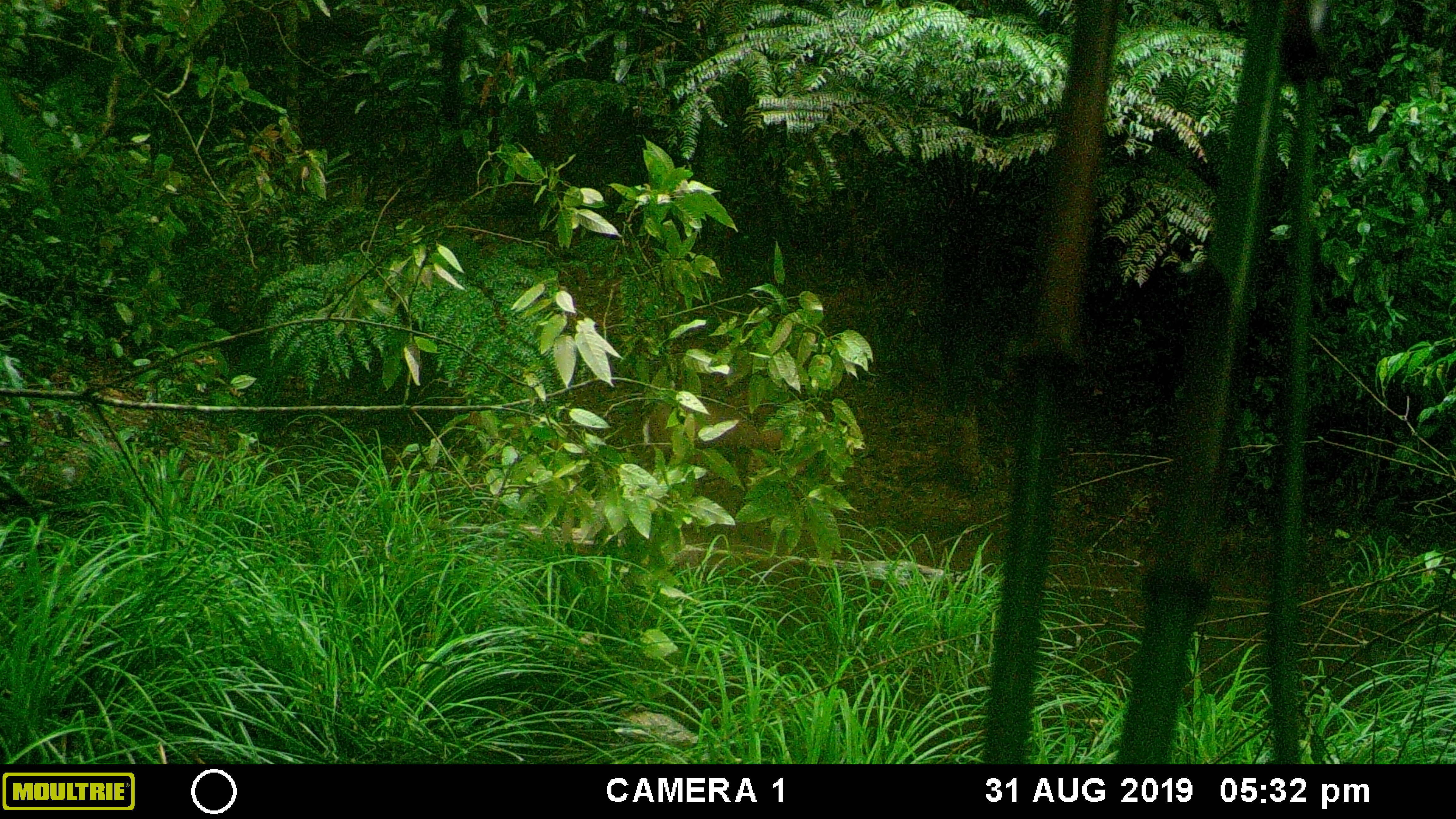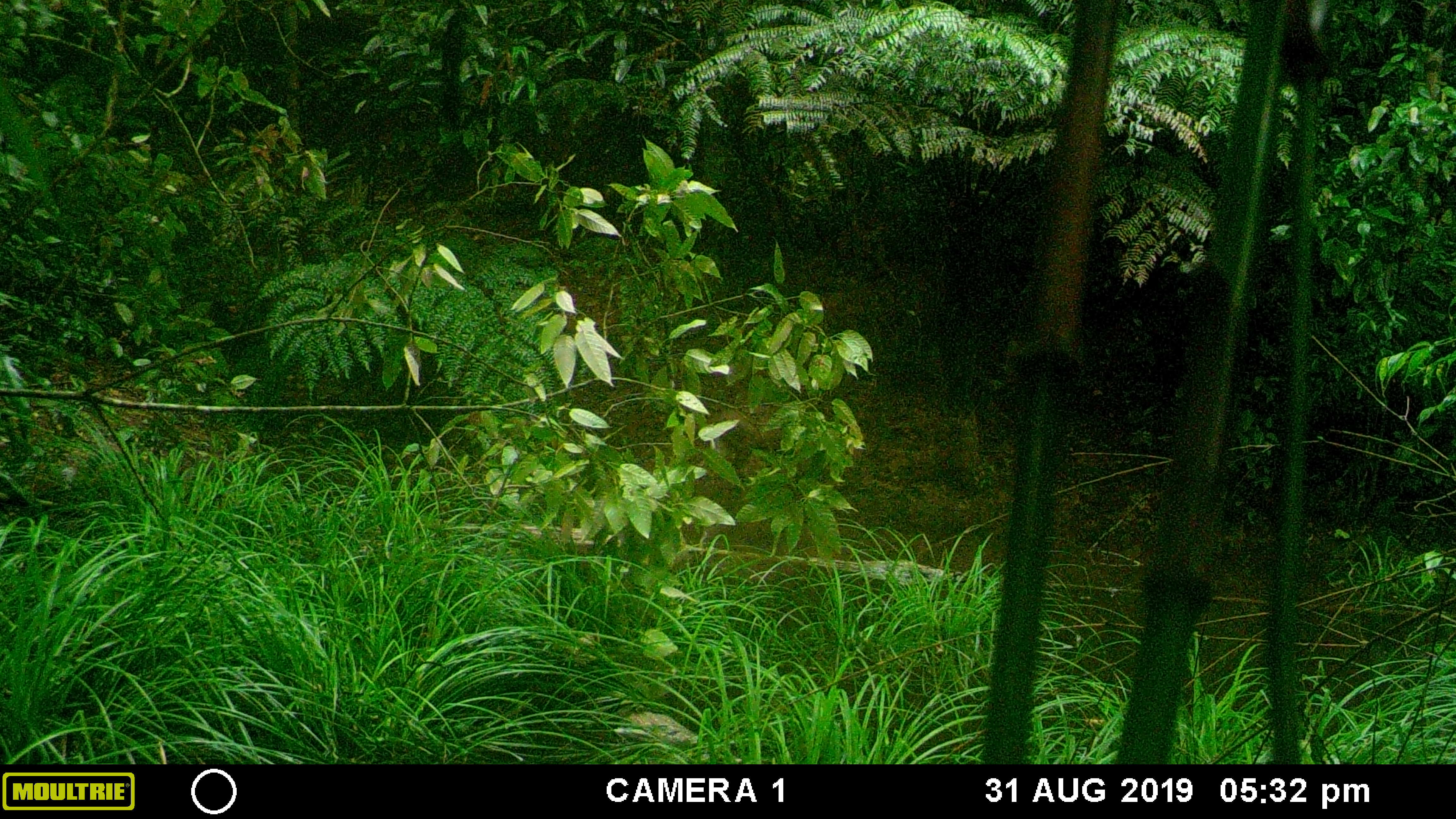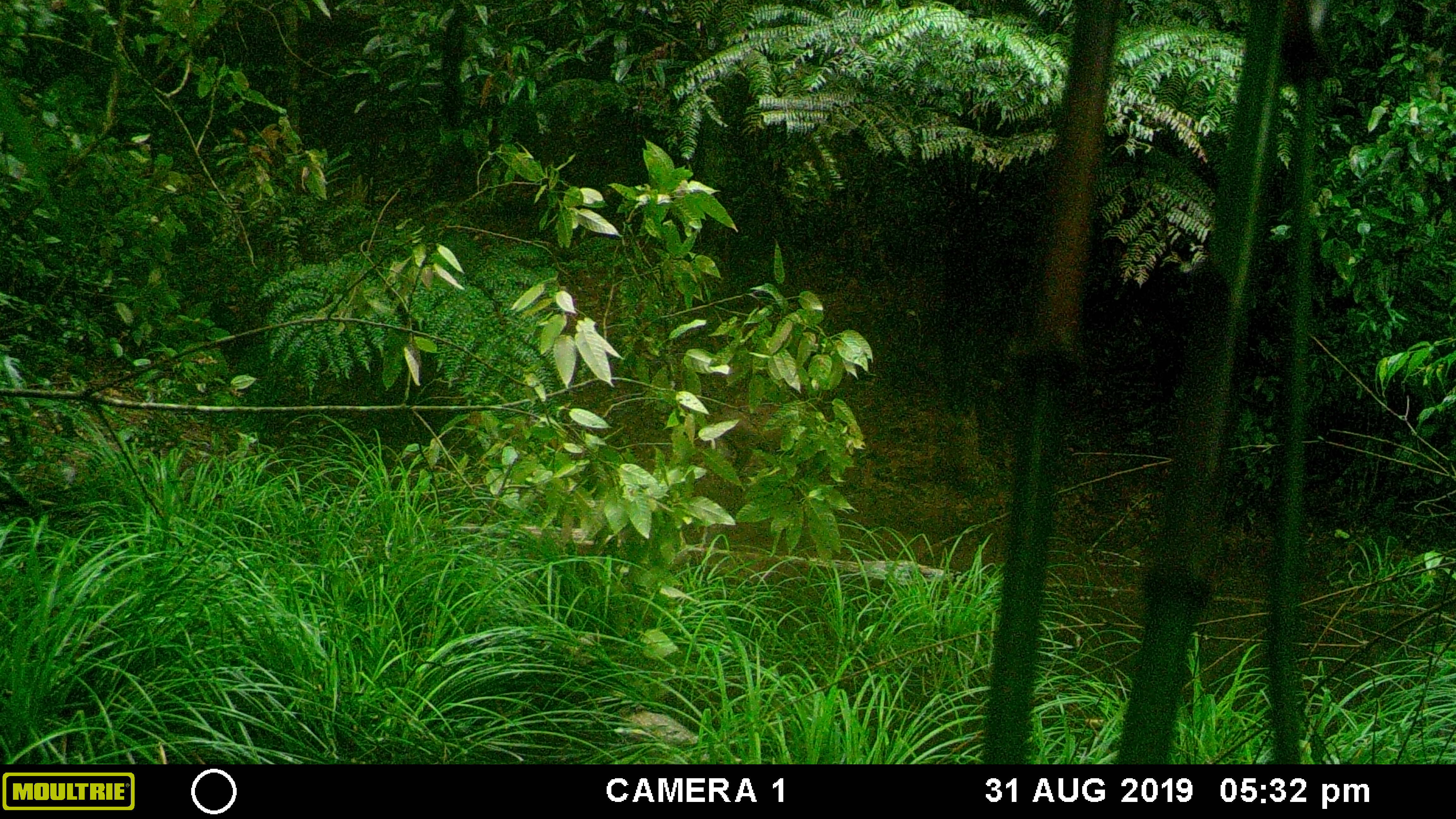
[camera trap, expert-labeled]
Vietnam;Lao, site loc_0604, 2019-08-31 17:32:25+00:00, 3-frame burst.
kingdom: Animalia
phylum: Chordata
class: Mammalia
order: Artiodactyla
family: Cervidae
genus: Muntiacus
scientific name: Muntiacus rooseveltorum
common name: roosevelt's muntjac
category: roosevelts muntjac group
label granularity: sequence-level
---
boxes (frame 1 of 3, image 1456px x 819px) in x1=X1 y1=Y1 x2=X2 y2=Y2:
roosevelts muntjac group: x1=640 y1=388 x2=822 y2=506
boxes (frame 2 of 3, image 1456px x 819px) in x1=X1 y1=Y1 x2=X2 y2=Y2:
roosevelts muntjac group: x1=701 y1=400 x2=804 y2=483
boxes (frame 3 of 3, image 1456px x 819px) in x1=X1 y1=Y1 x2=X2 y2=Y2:
roosevelts muntjac group: x1=705 y1=396 x2=828 y2=490